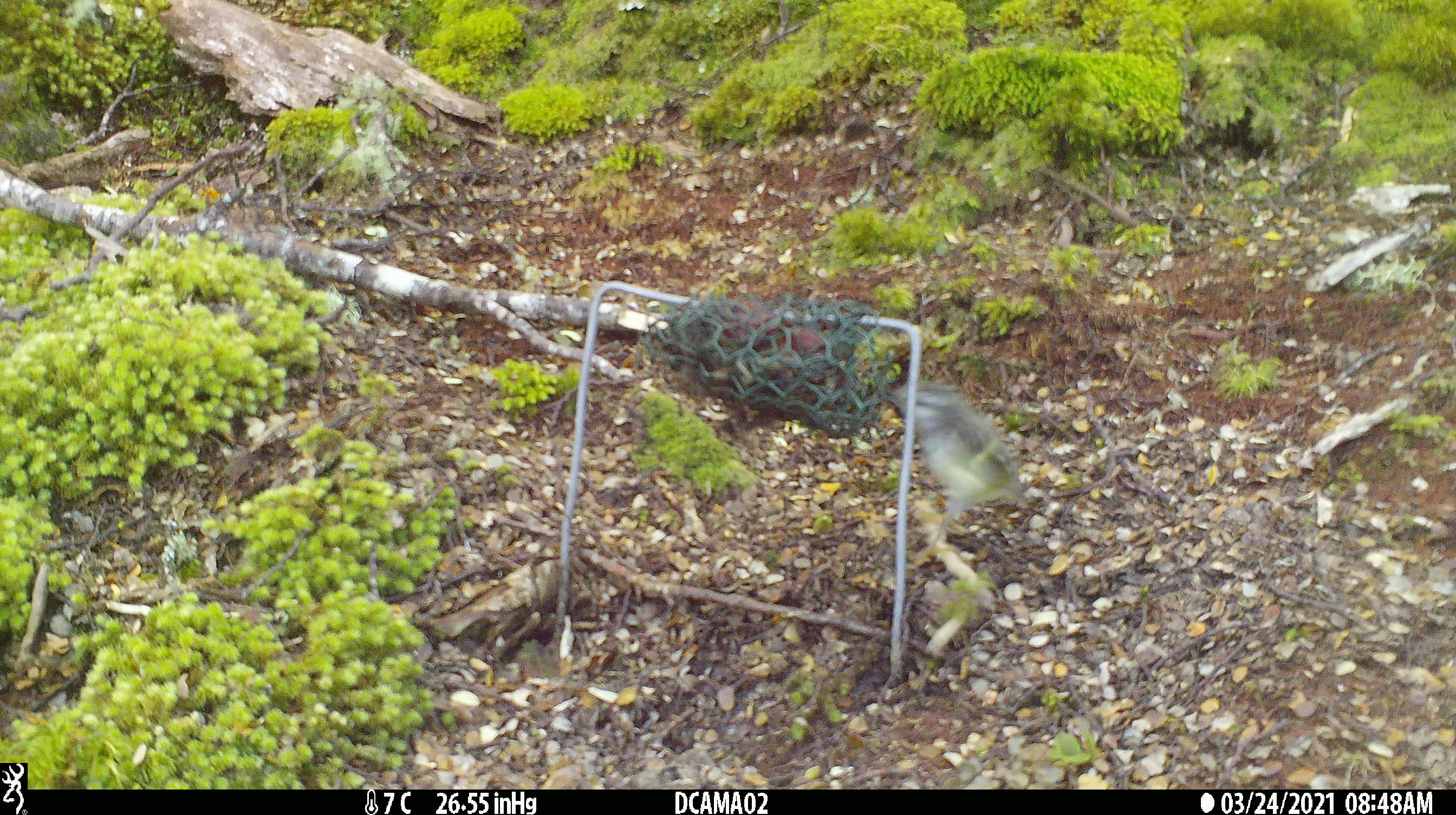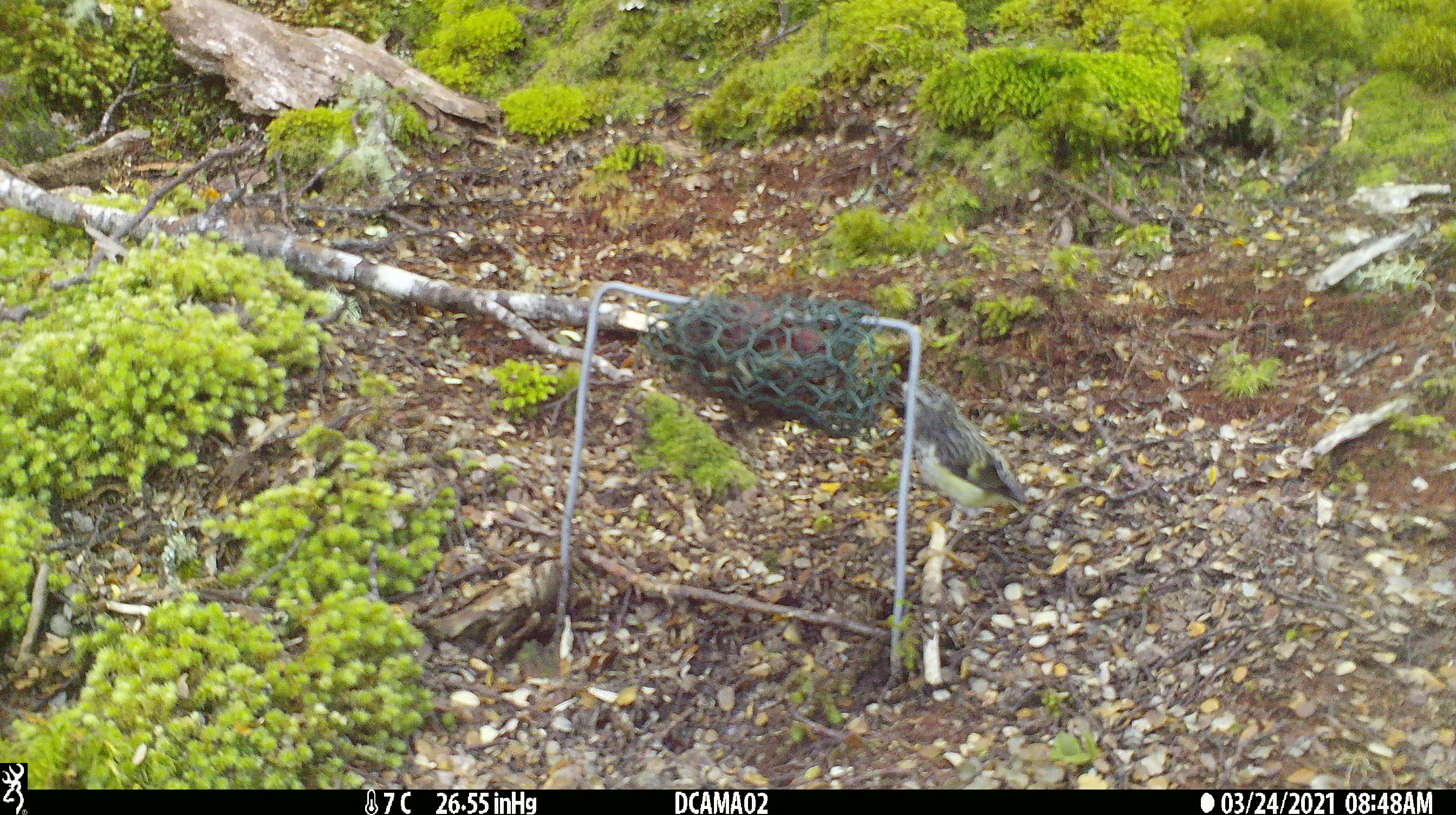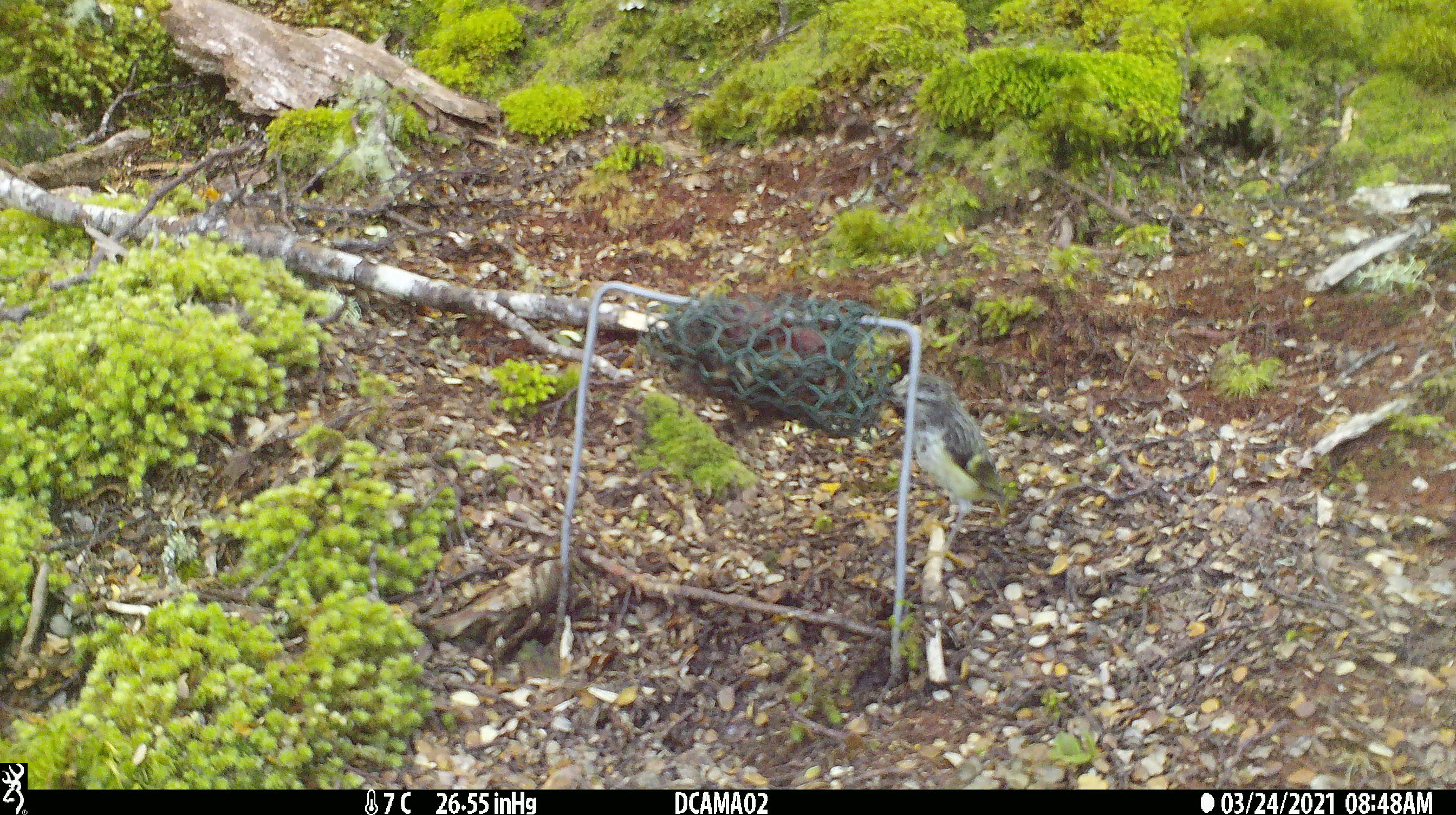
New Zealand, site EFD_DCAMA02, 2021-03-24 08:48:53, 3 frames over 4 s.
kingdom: Animalia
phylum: Chordata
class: Aves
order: Passeriformes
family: Acanthisittidae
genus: Acanthisitta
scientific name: Acanthisitta chloris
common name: rifleman